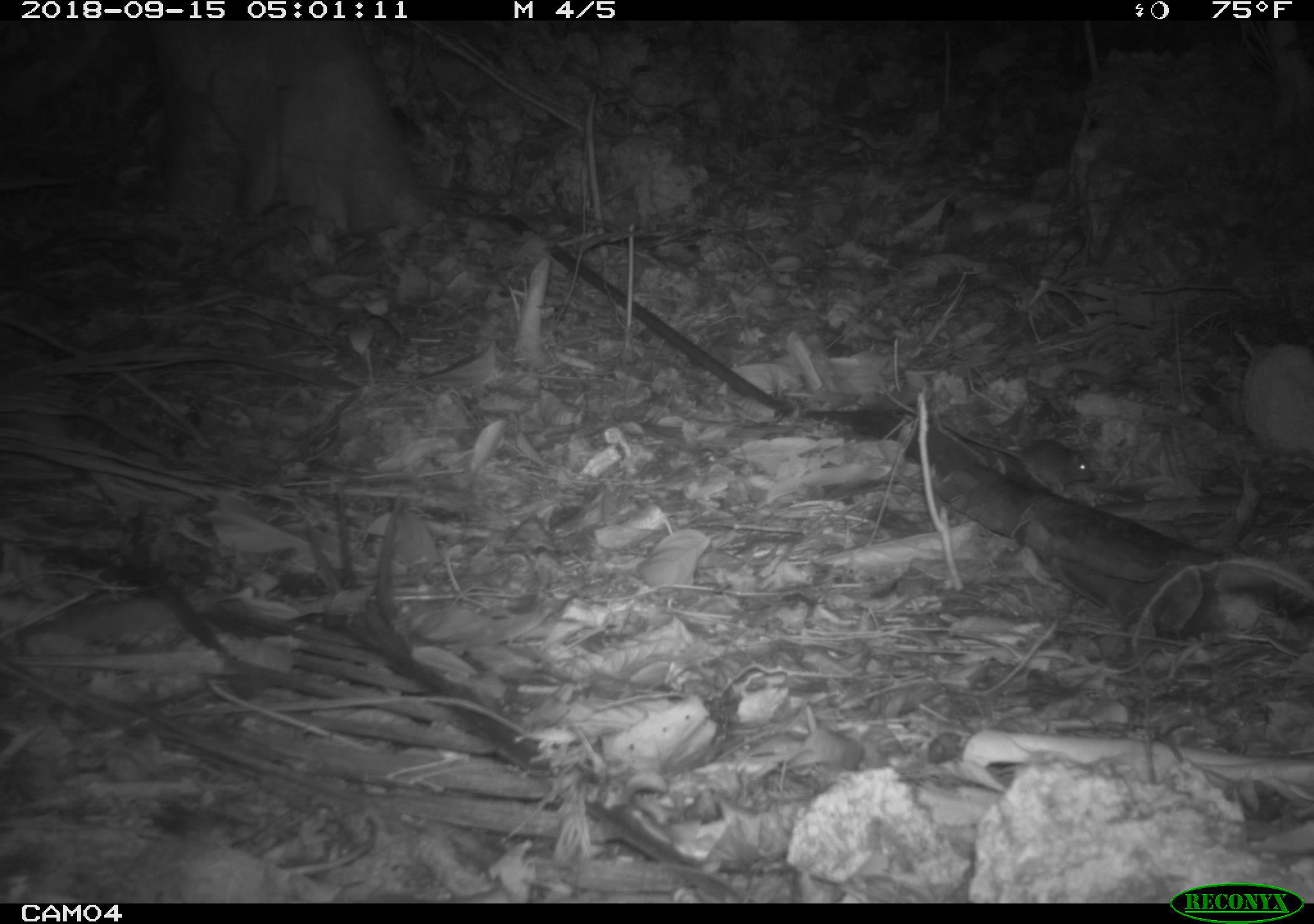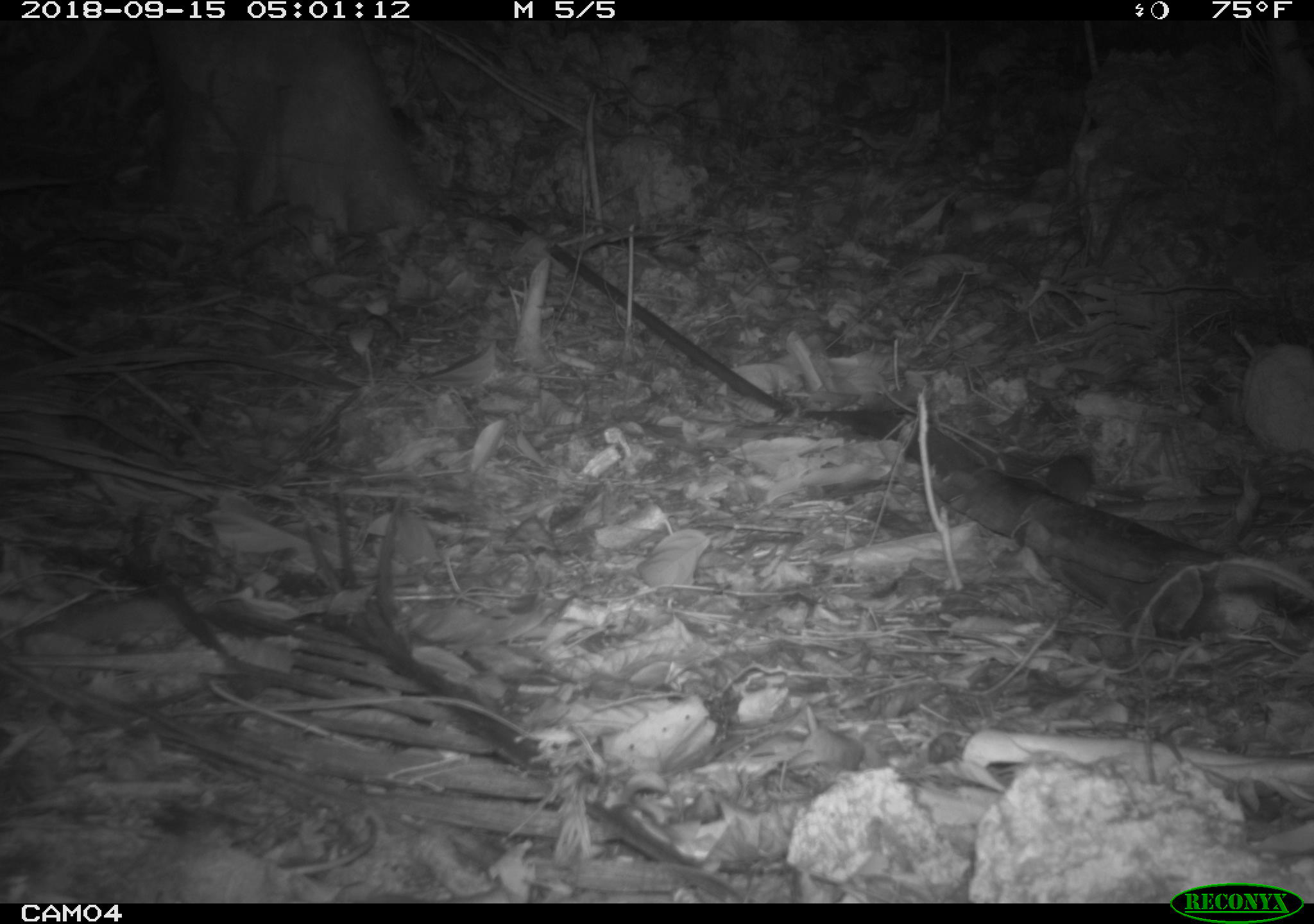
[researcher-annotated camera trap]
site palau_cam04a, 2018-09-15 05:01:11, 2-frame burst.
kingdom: Animalia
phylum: Chordata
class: Mammalia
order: Rodentia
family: Muridae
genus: Rattus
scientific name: Rattus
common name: rat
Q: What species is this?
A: Rat (Rattus).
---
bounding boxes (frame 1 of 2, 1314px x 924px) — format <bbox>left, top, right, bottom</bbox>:
rat: <bbox>921, 405, 1096, 501</bbox>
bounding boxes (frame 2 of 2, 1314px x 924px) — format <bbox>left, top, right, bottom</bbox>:
rat: <bbox>1033, 454, 1103, 515</bbox>